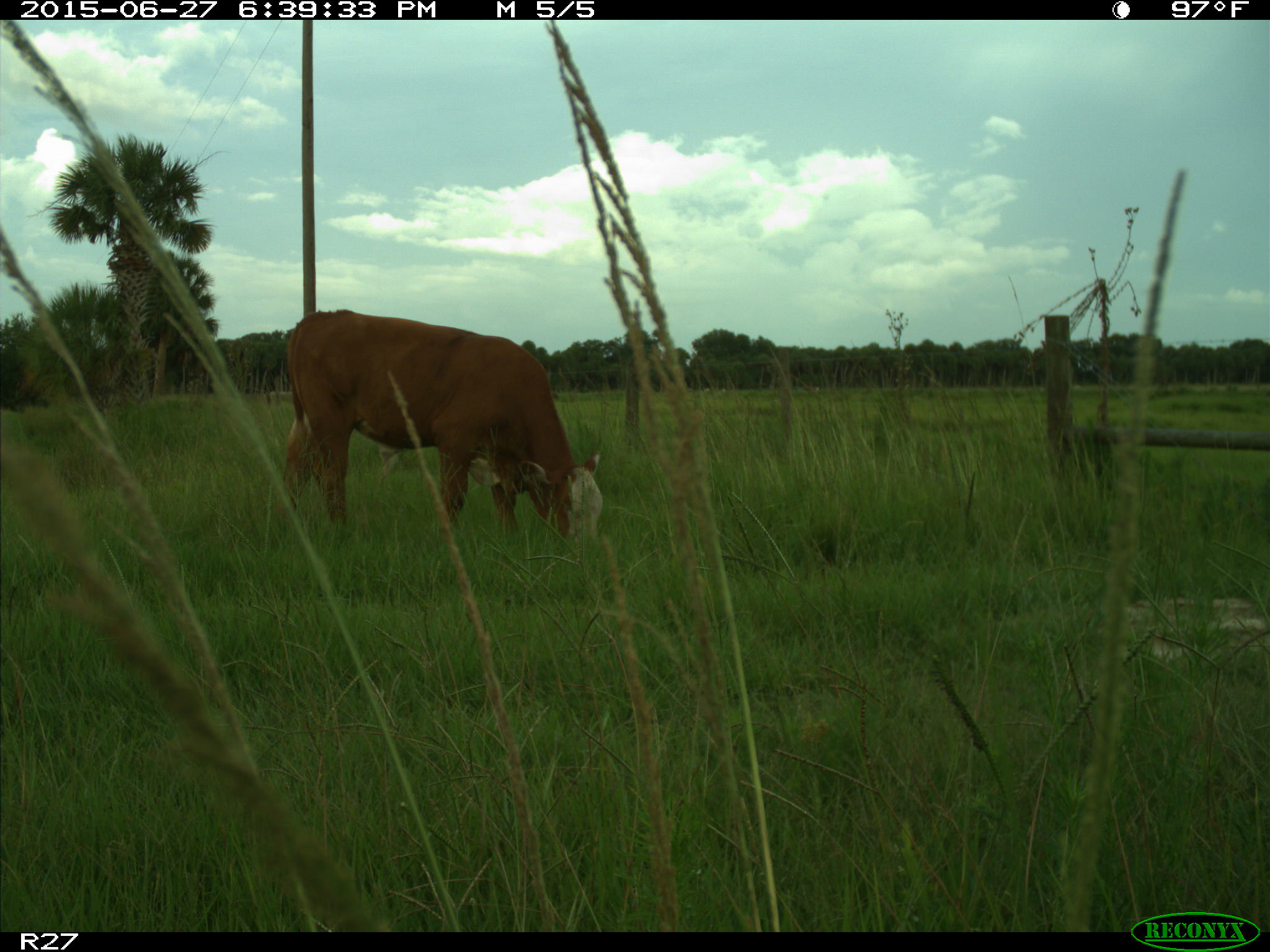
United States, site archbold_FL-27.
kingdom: Animalia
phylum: Chordata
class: Mammalia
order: Artiodactyla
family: Bovidae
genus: Bos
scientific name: Bos taurus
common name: domestic cow